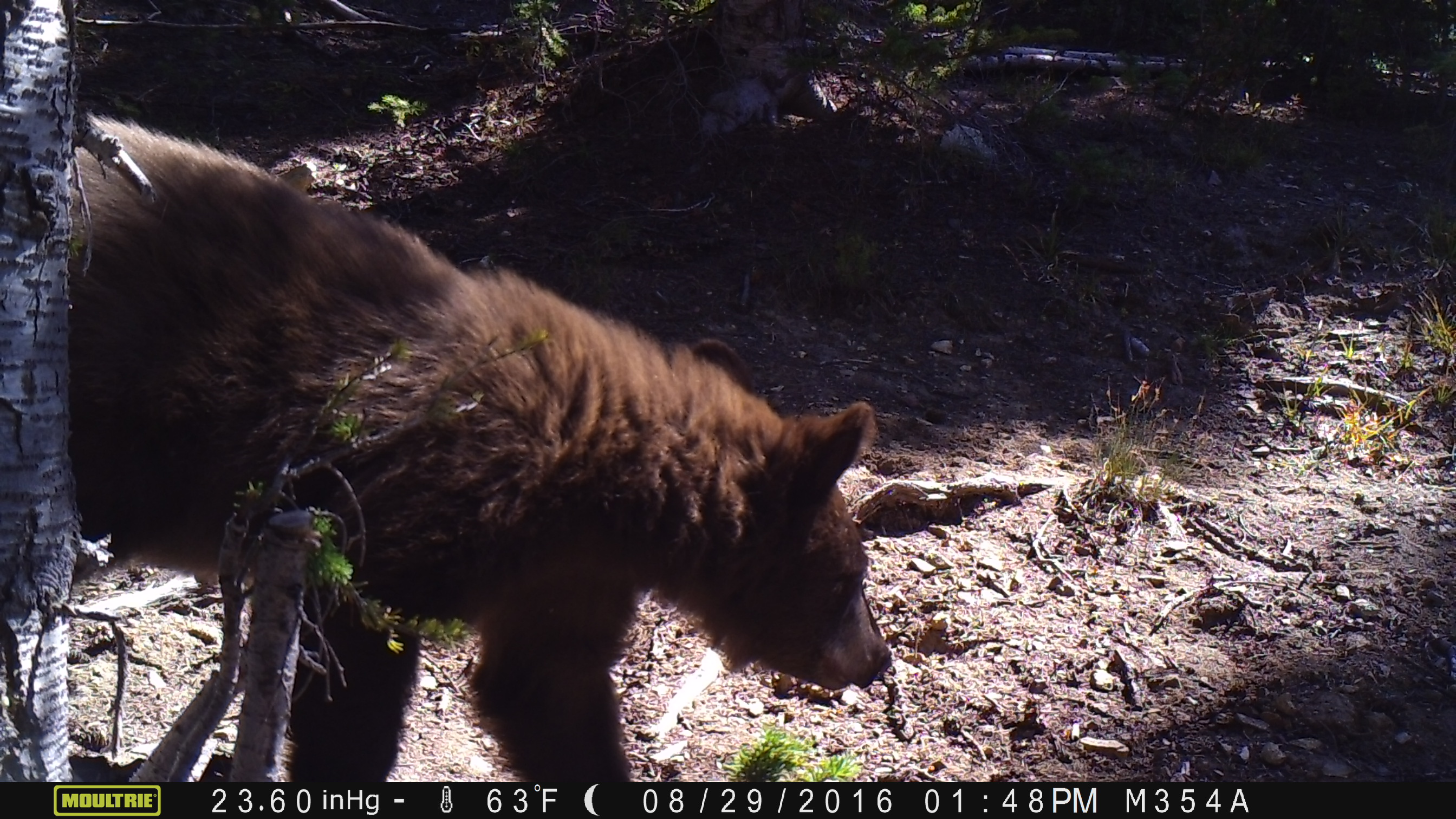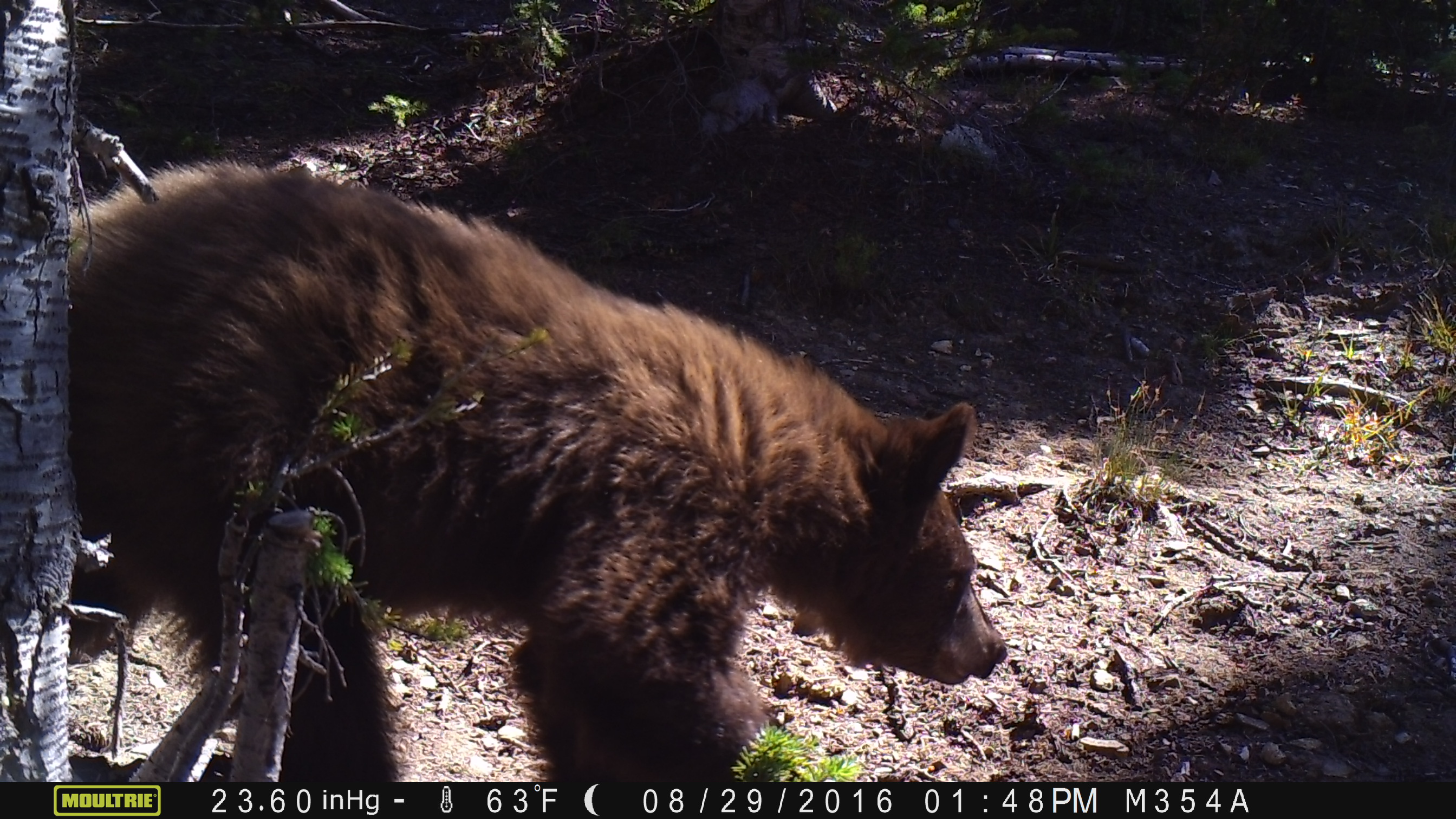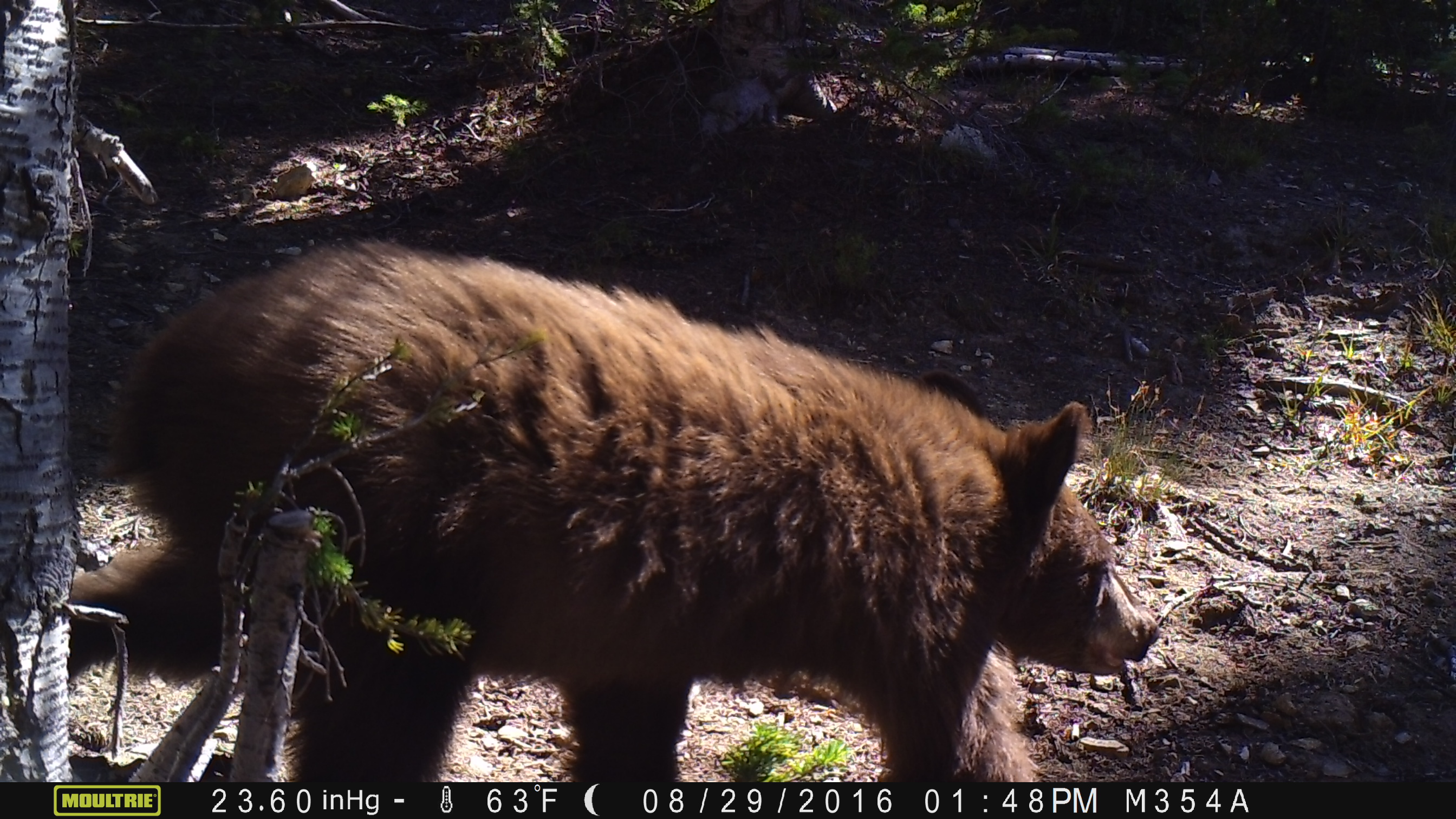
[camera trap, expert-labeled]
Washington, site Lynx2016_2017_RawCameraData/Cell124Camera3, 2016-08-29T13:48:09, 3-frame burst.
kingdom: Animalia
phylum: Chordata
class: Mammalia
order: Carnivora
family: Ursidae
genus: Ursus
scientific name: Ursus americanus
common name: american black bear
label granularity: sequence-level